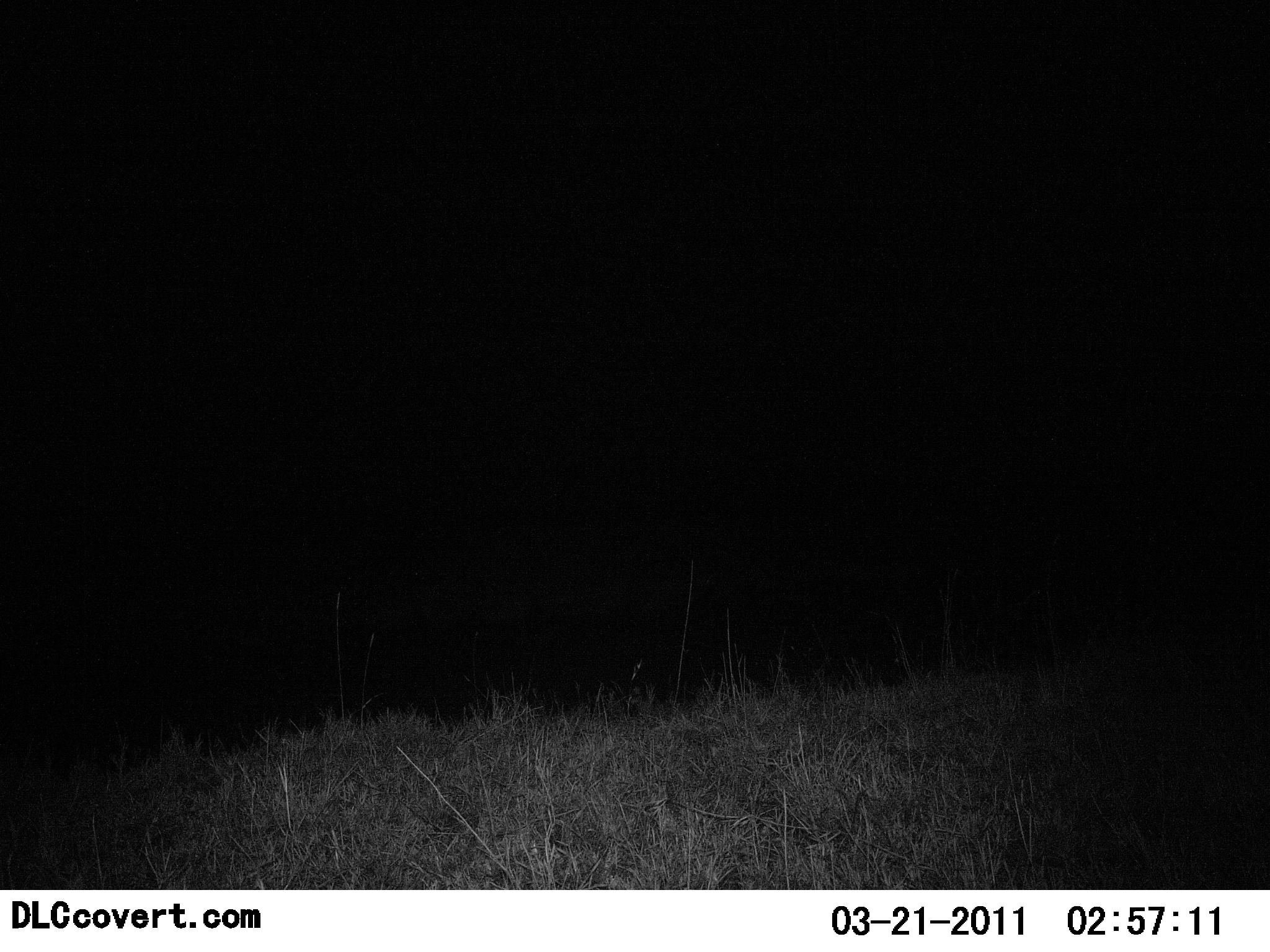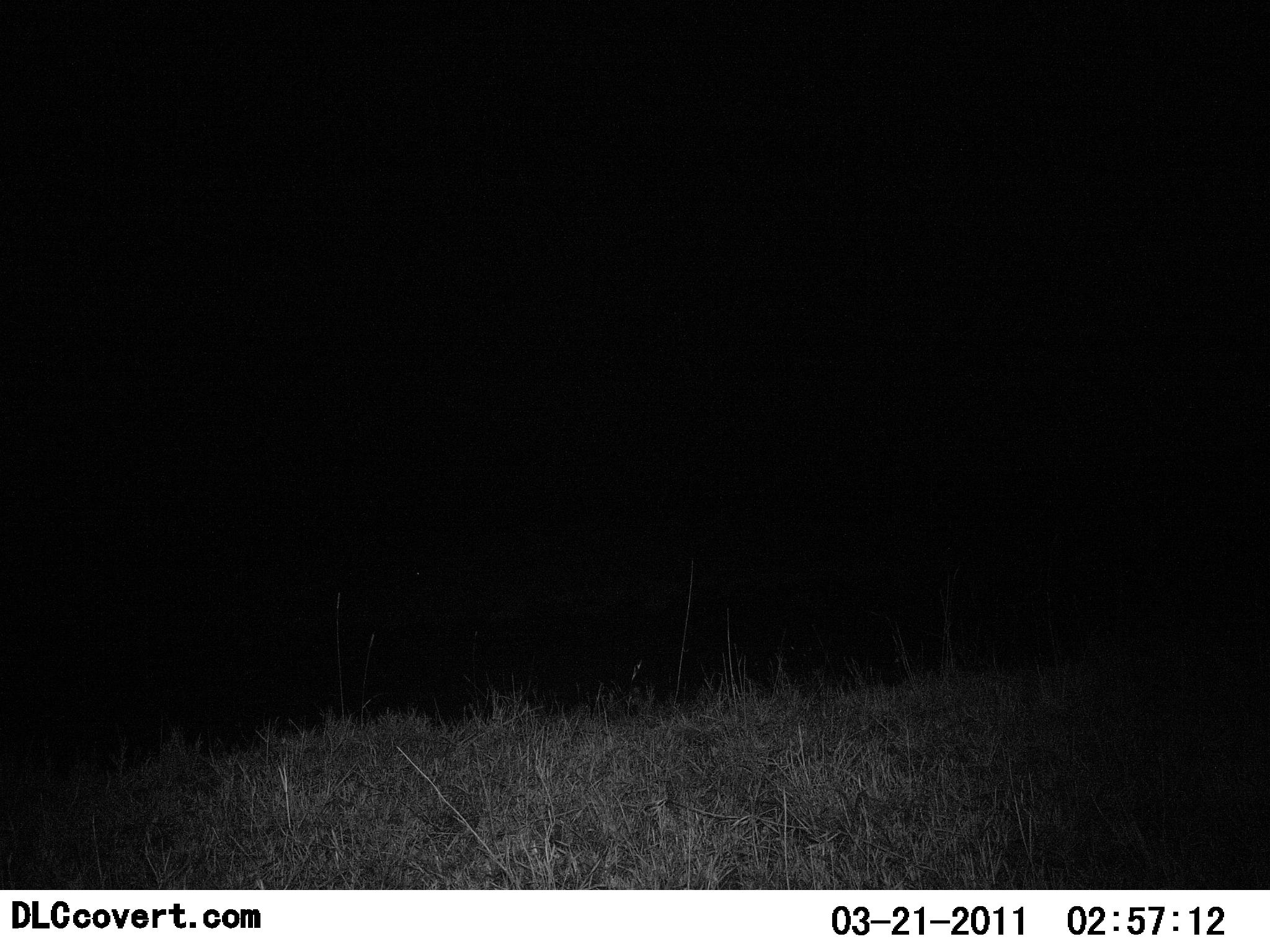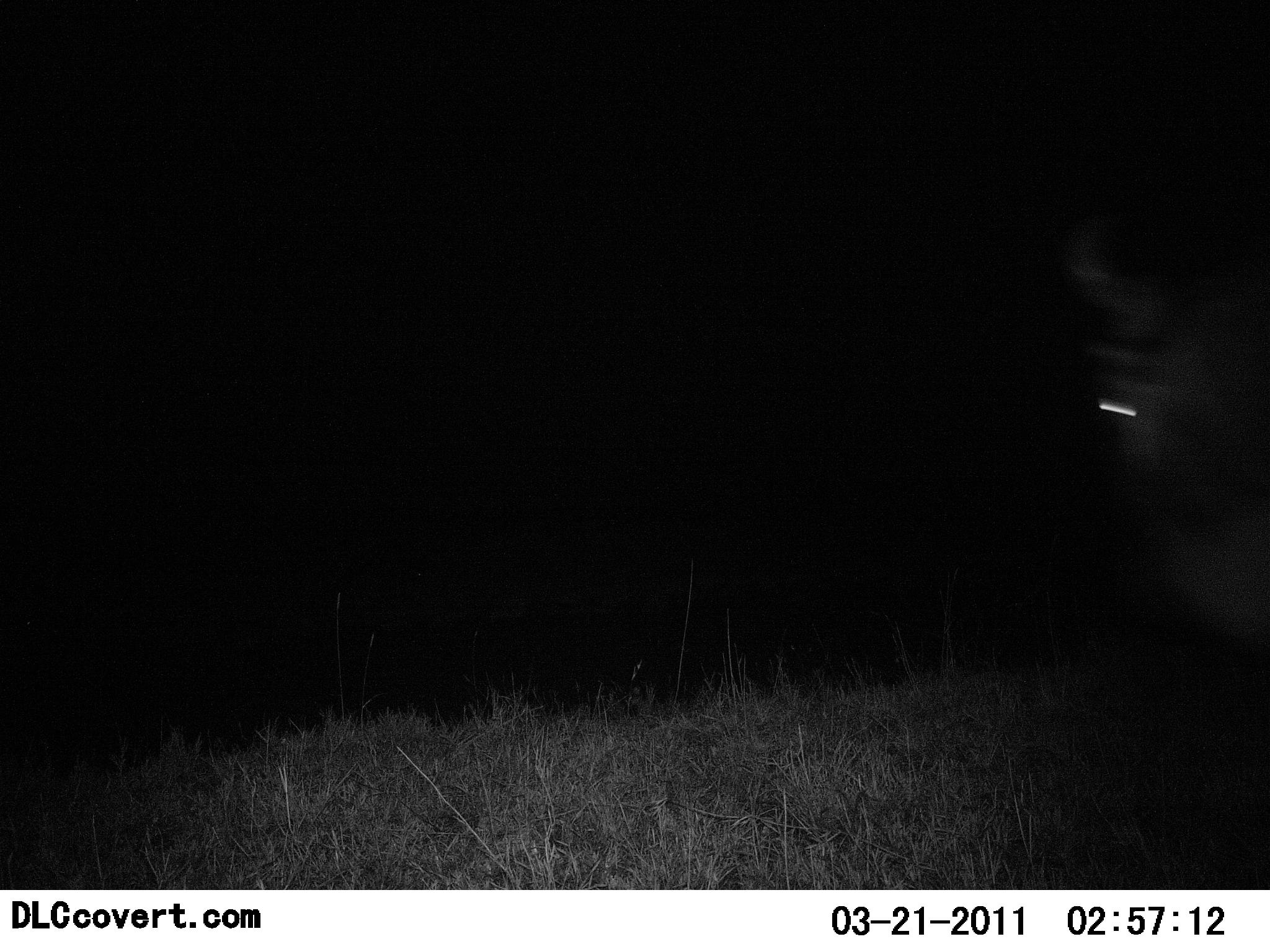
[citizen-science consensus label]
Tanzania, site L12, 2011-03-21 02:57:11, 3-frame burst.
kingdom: Animalia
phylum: Chordata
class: Mammalia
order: Artiodactyla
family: Bovidae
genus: Connochaetes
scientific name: Connochaetes taurinus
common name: blue wildebeest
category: wildebeest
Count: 1.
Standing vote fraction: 20%.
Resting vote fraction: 0%.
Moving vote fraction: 100%.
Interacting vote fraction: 0%.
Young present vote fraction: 0%.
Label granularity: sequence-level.